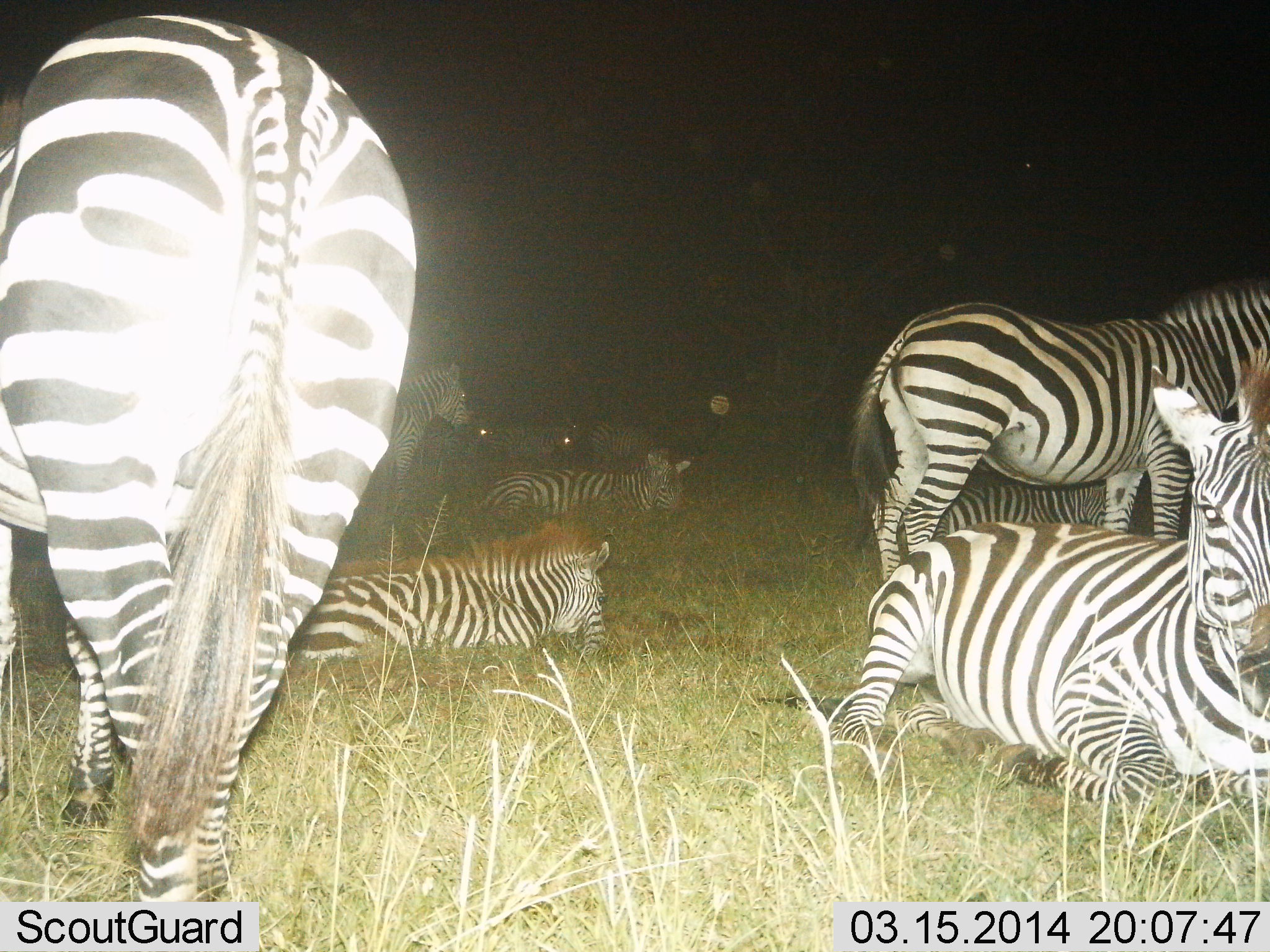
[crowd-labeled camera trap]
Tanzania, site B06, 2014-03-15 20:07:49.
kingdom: Animalia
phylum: Chordata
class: Mammalia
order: Perissodactyla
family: Equidae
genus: Equus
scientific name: Equus quagga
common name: plains zebra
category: zebra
Zebra (plains zebra) (Equus quagga), count 9. Behavior (volunteer vote fractions): standing 70%, resting 100%, moving 0%, interacting 0%. Young present (vote fraction): 10%. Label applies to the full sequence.